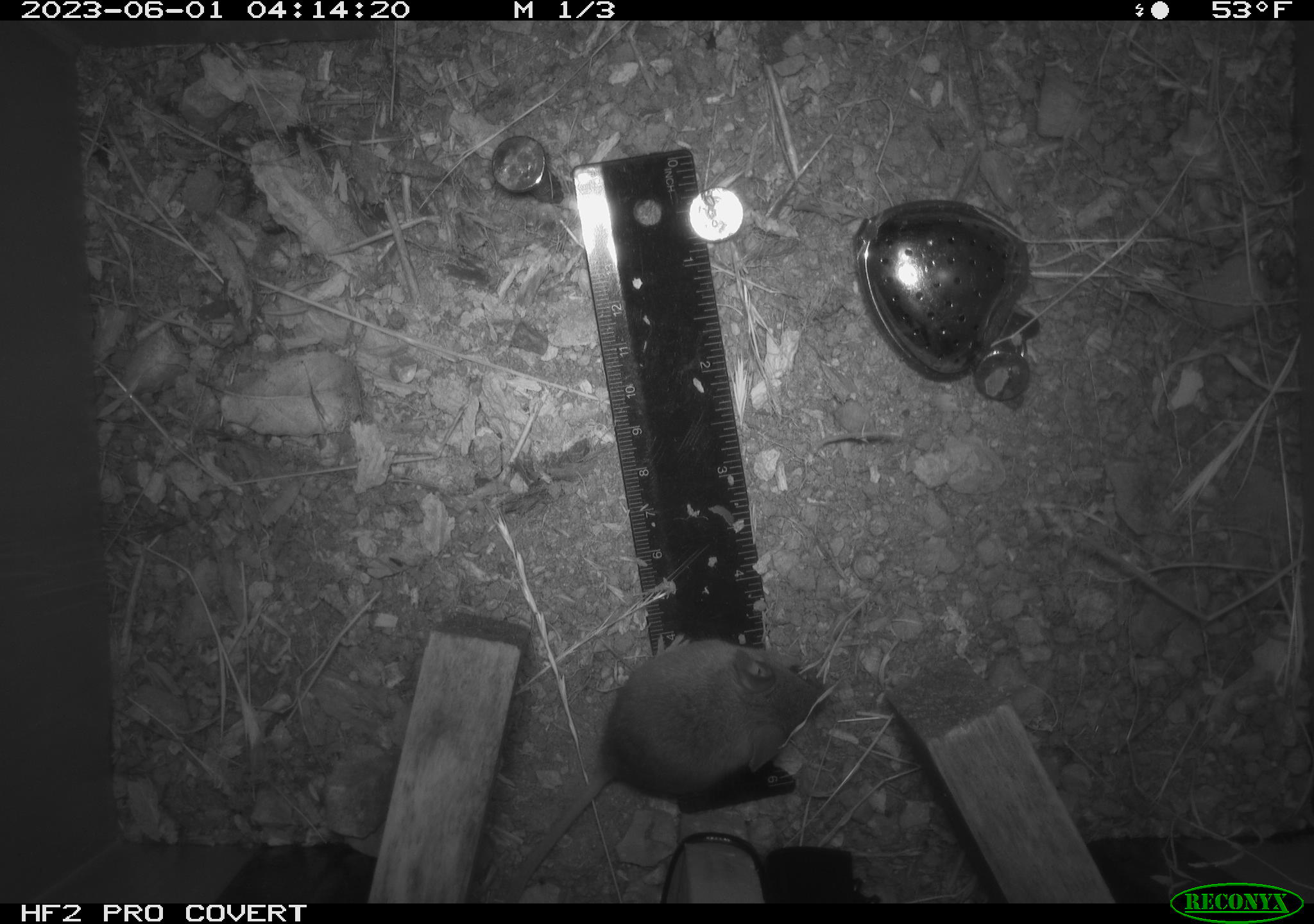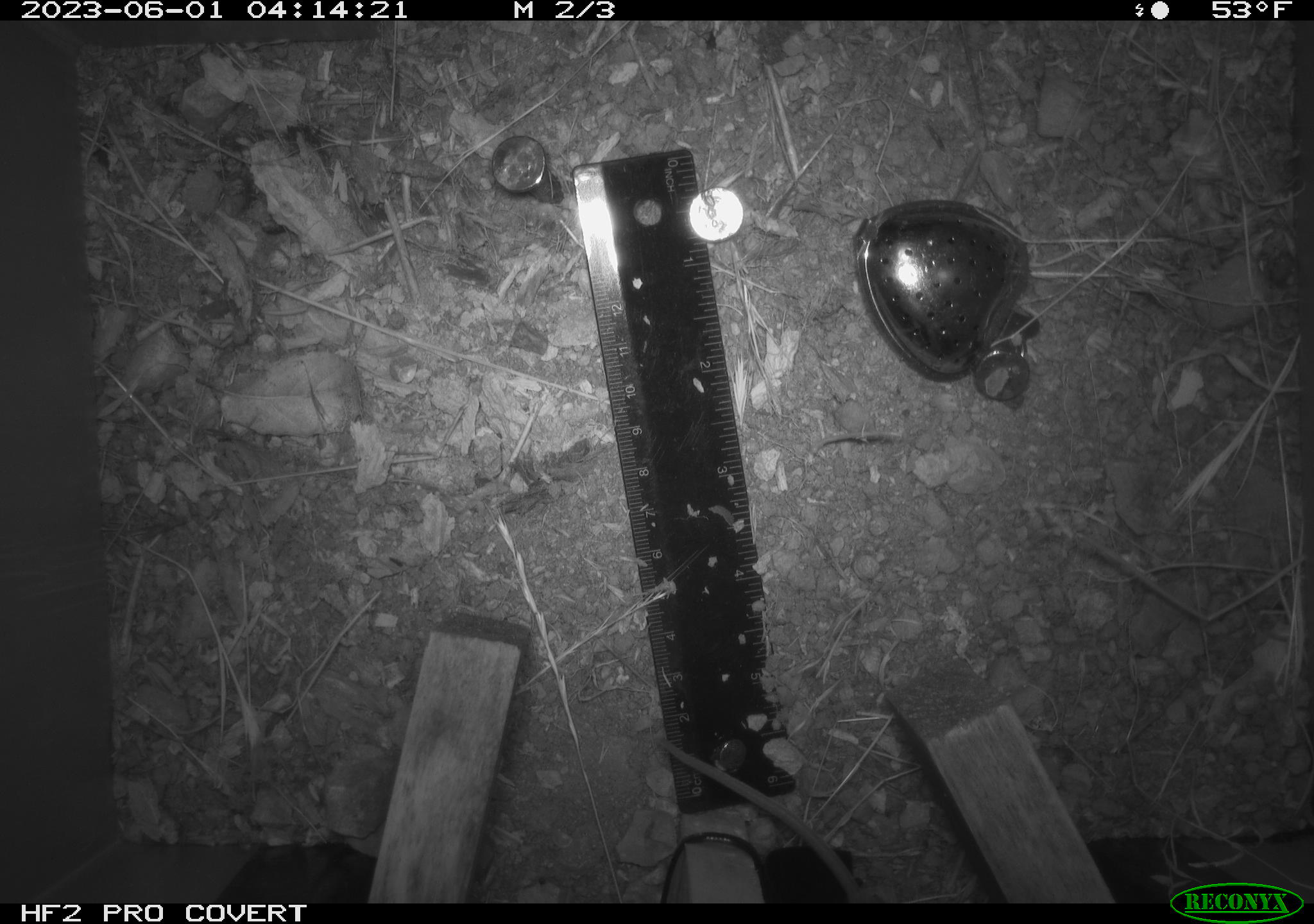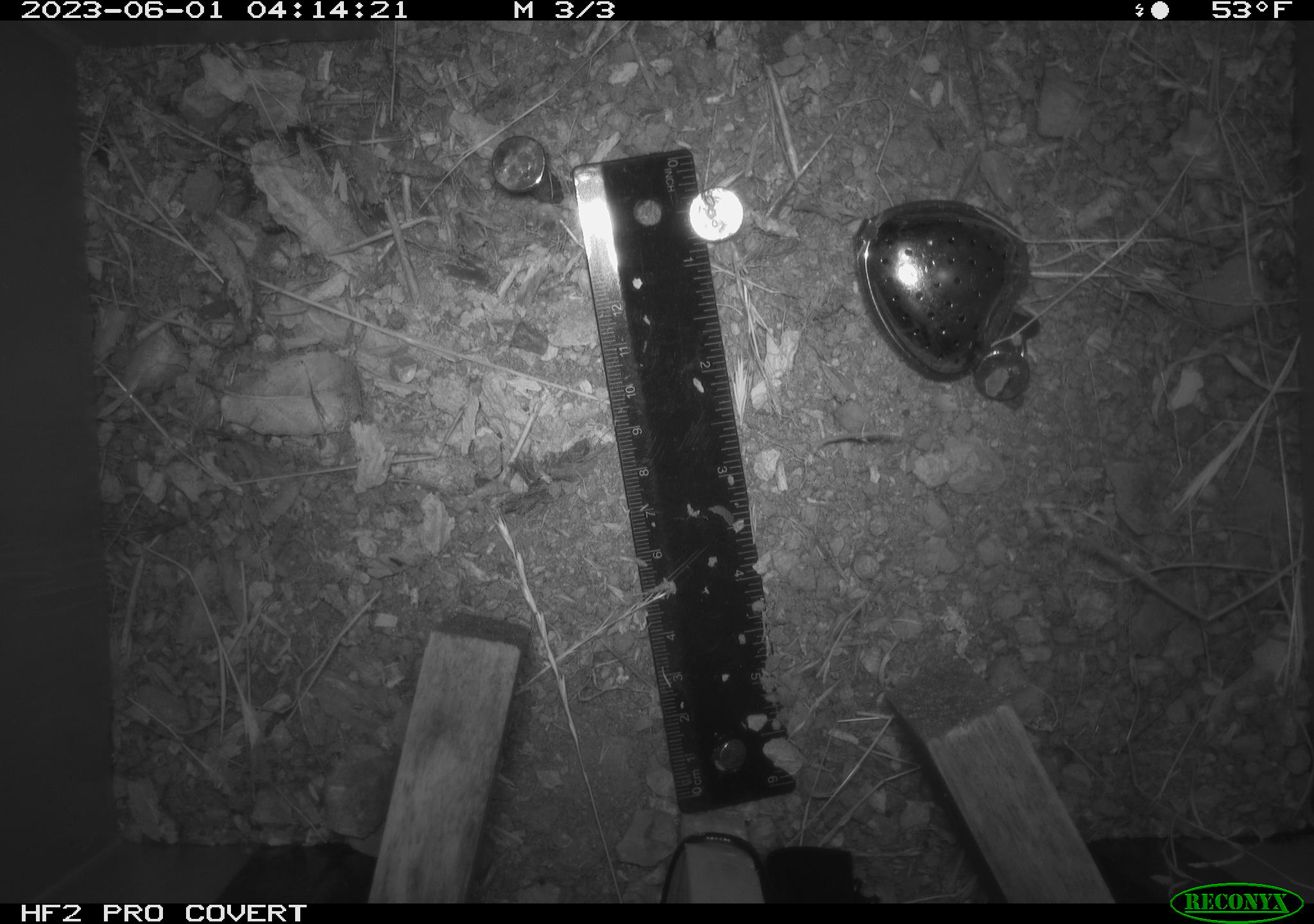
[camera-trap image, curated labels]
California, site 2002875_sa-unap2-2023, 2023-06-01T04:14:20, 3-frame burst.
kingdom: Animalia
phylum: Chordata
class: Mammalia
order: Rodentia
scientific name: Rodentia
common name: mouse species